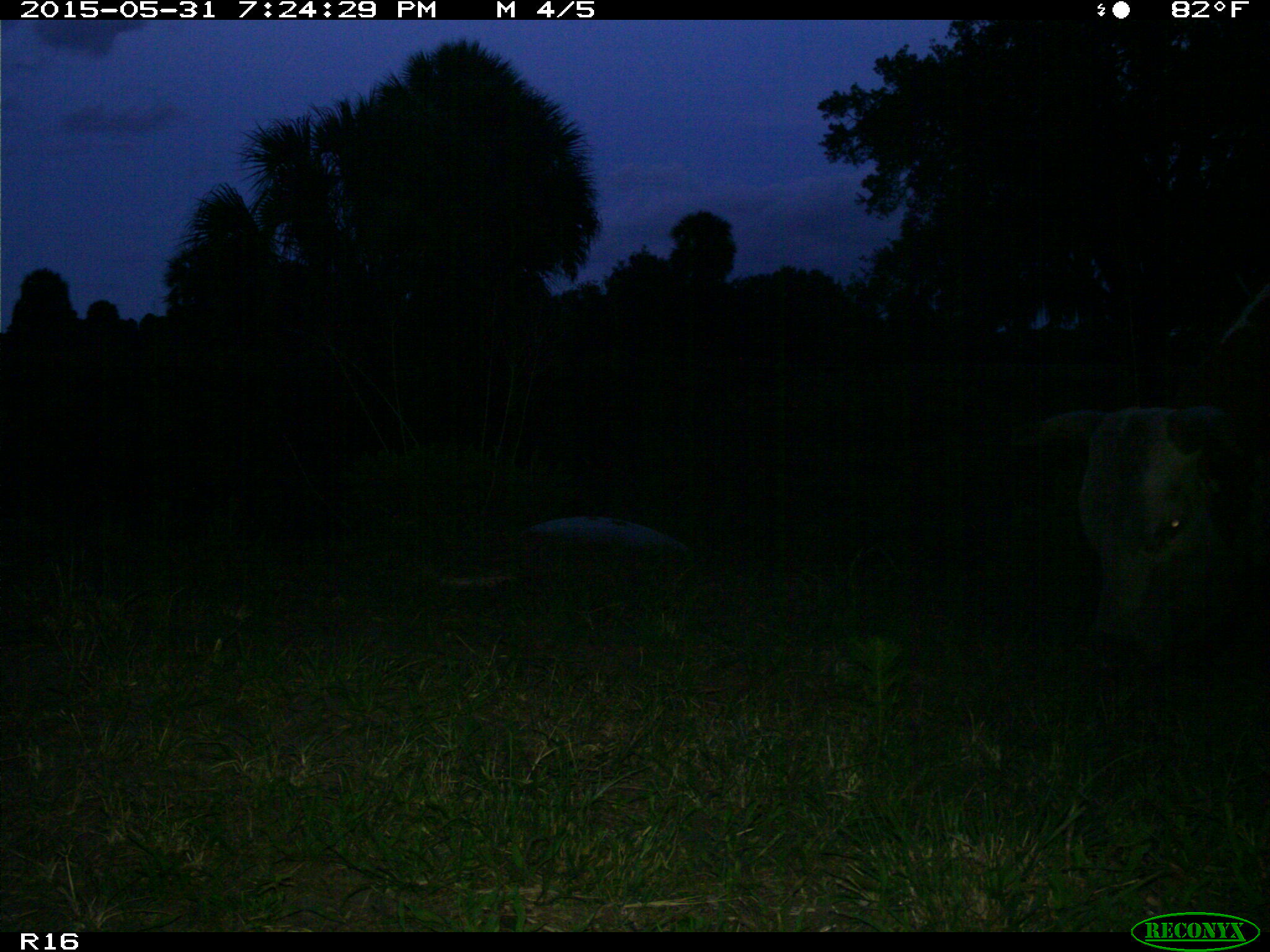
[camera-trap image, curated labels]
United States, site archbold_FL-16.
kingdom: Animalia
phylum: Chordata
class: Mammalia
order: Artiodactyla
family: Bovidae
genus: Bos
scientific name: Bos taurus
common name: domestic cow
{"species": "Bos taurus (domestic cow)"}